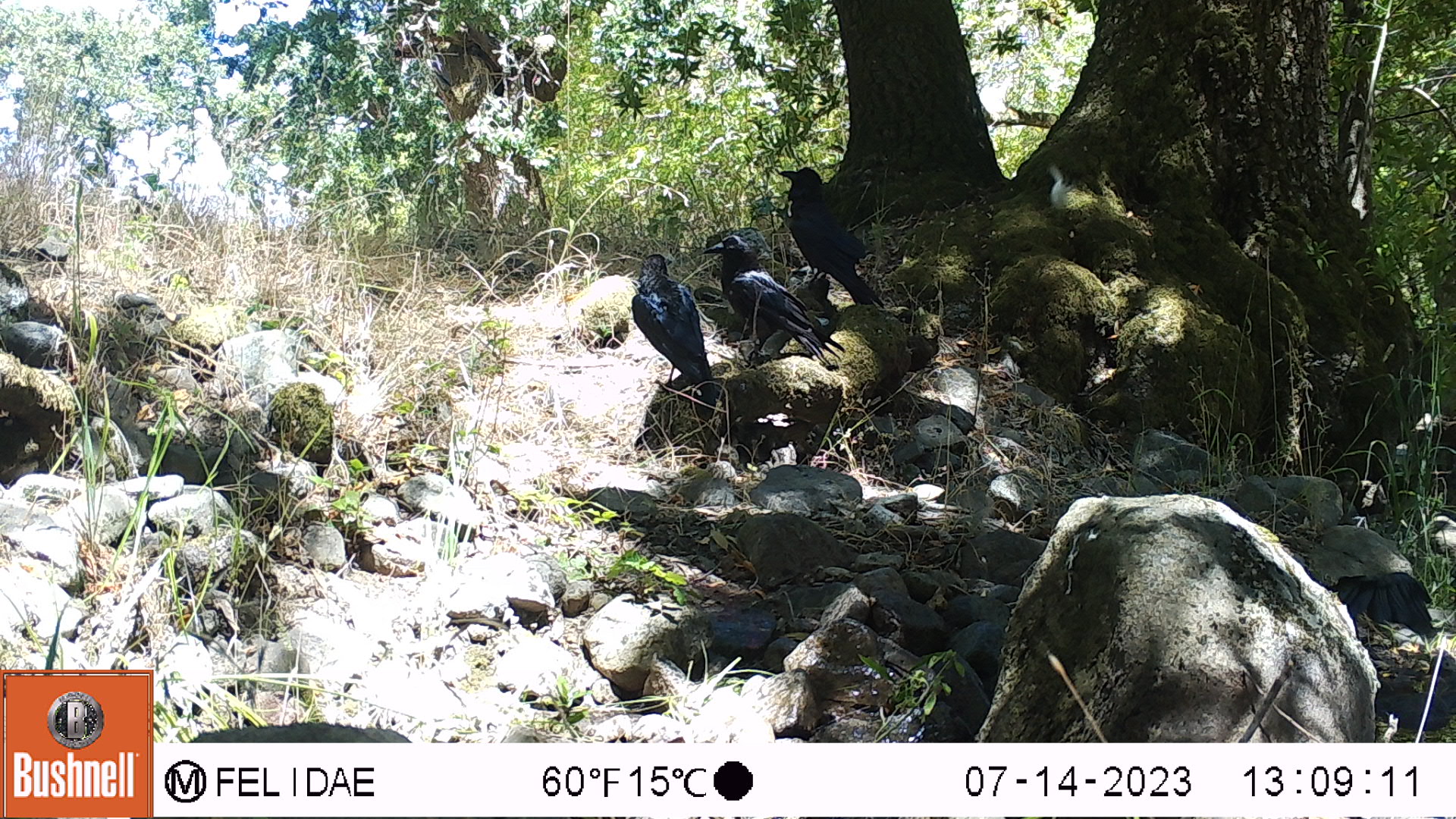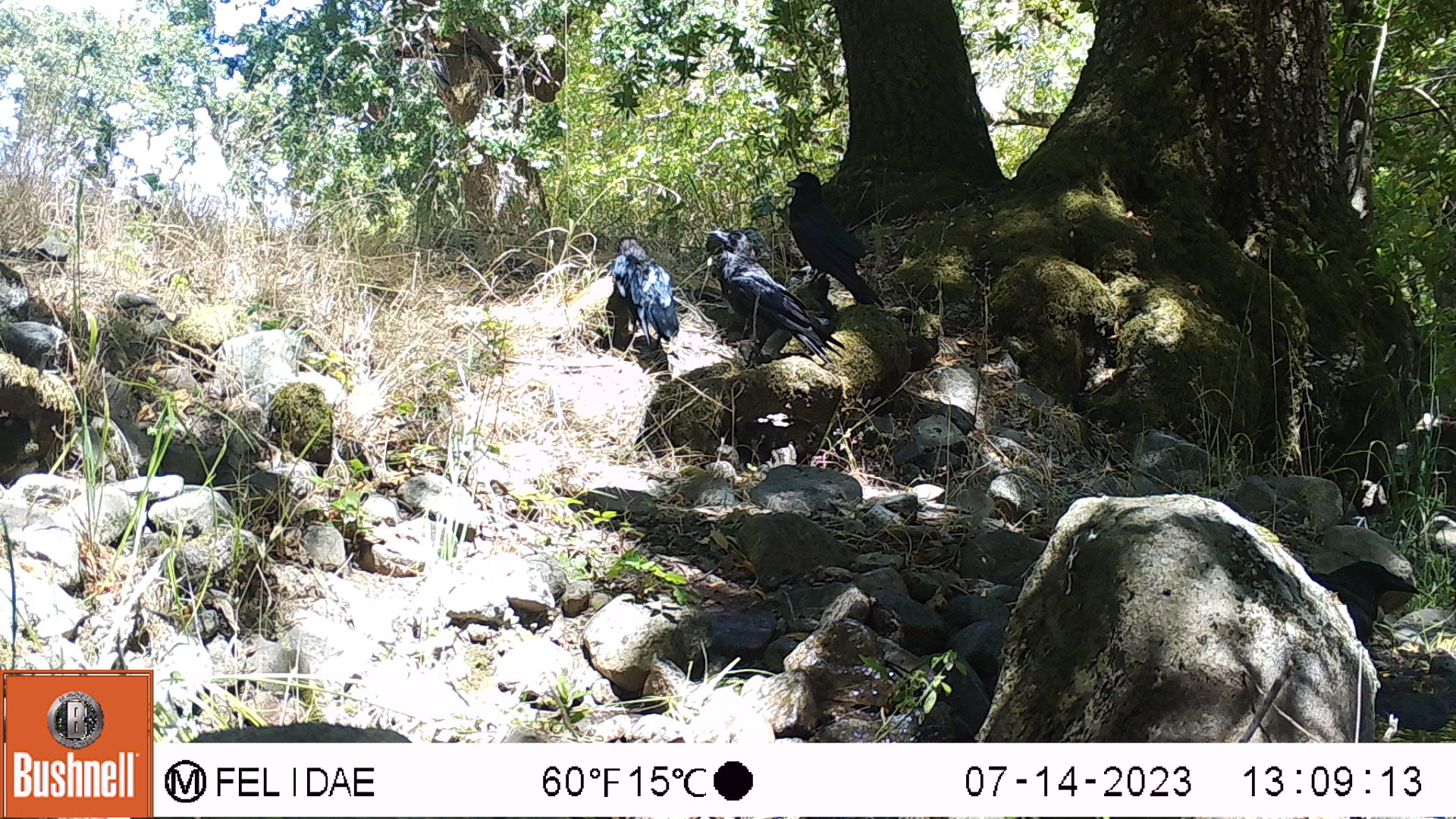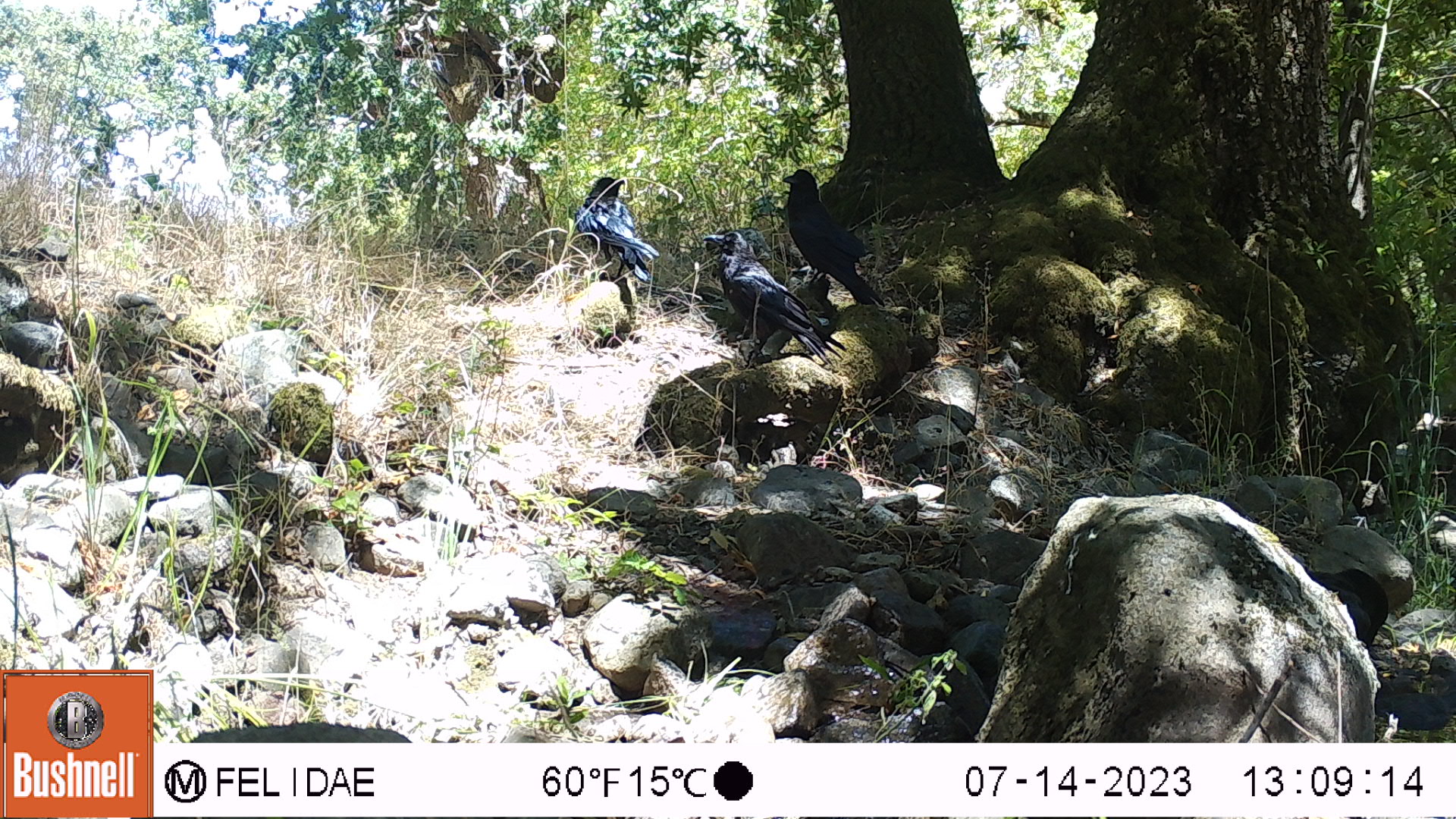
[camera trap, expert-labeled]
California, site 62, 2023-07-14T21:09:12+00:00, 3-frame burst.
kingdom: Animalia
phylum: Chordata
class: Aves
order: Passeriformes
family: Corvidae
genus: Corvus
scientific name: Corvus brachyrhynchos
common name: american crow